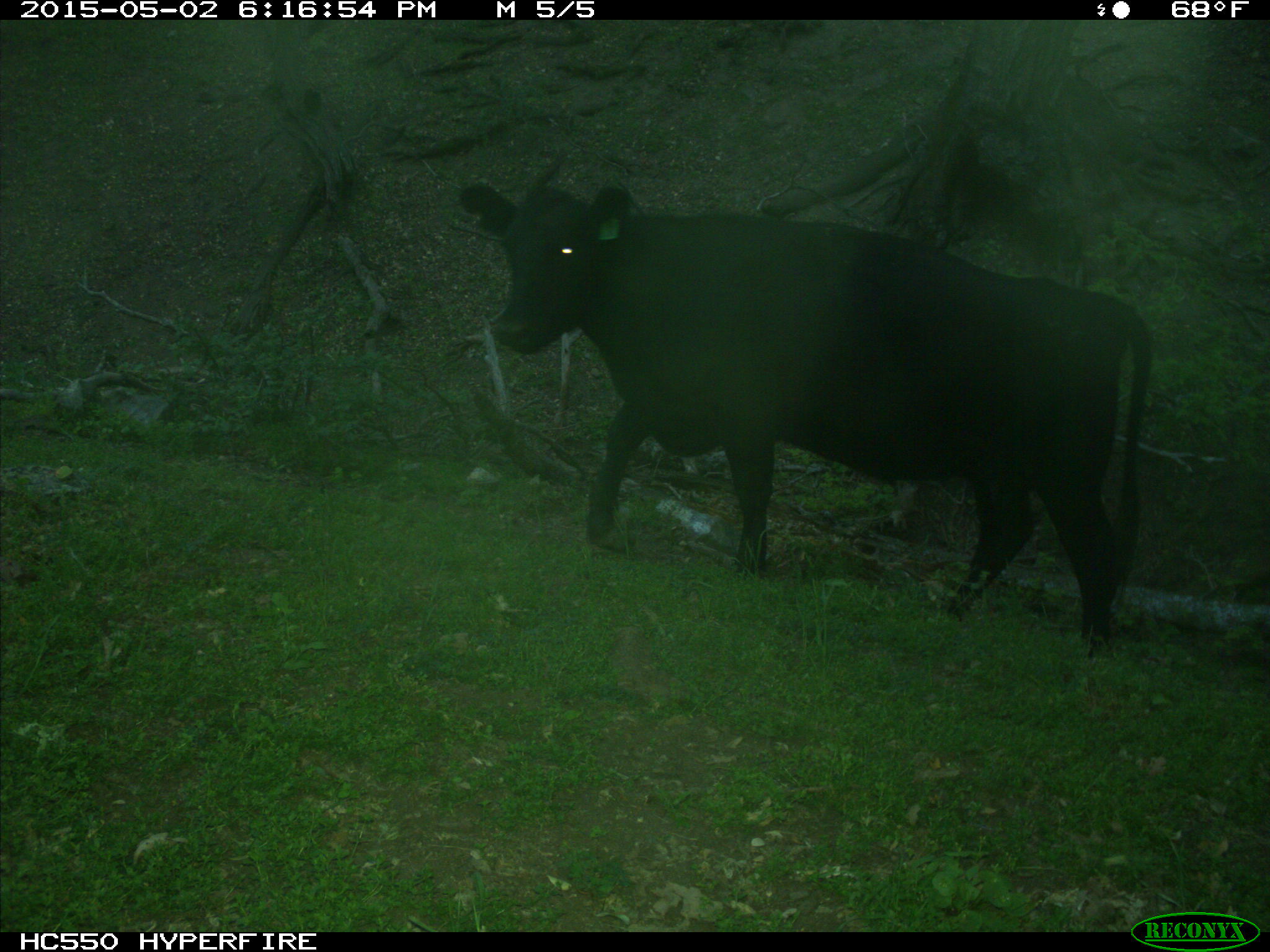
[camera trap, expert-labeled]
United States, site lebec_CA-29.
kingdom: Animalia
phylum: Chordata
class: Mammalia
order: Artiodactyla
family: Bovidae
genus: Bos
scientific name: Bos taurus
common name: domestic cow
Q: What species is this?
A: Bos taurus (domestic cow).